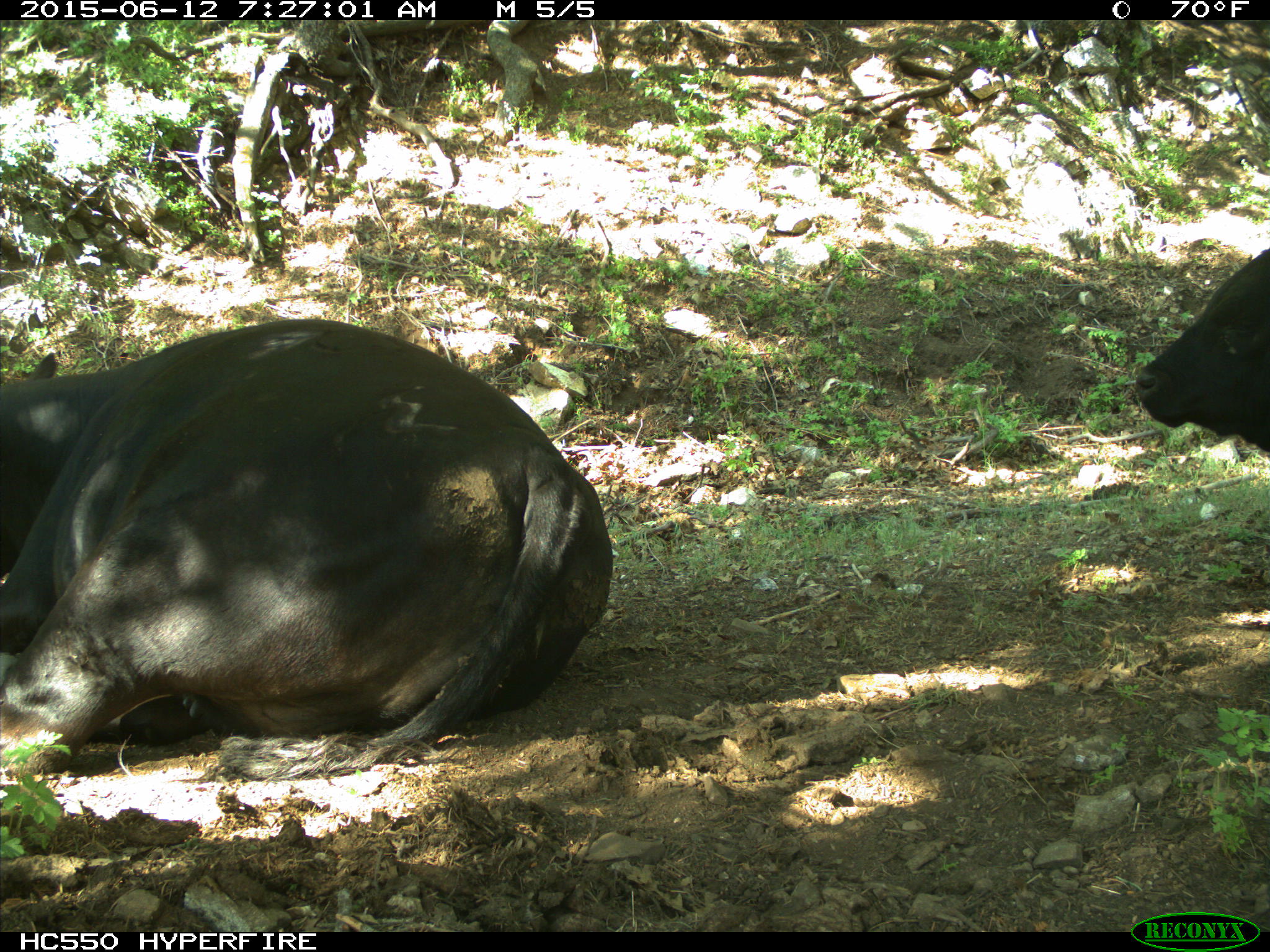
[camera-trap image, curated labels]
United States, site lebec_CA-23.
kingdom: Animalia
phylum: Chordata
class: Mammalia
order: Artiodactyla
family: Bovidae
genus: Bos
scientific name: Bos taurus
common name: domestic cow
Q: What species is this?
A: Bos taurus (domestic cow).